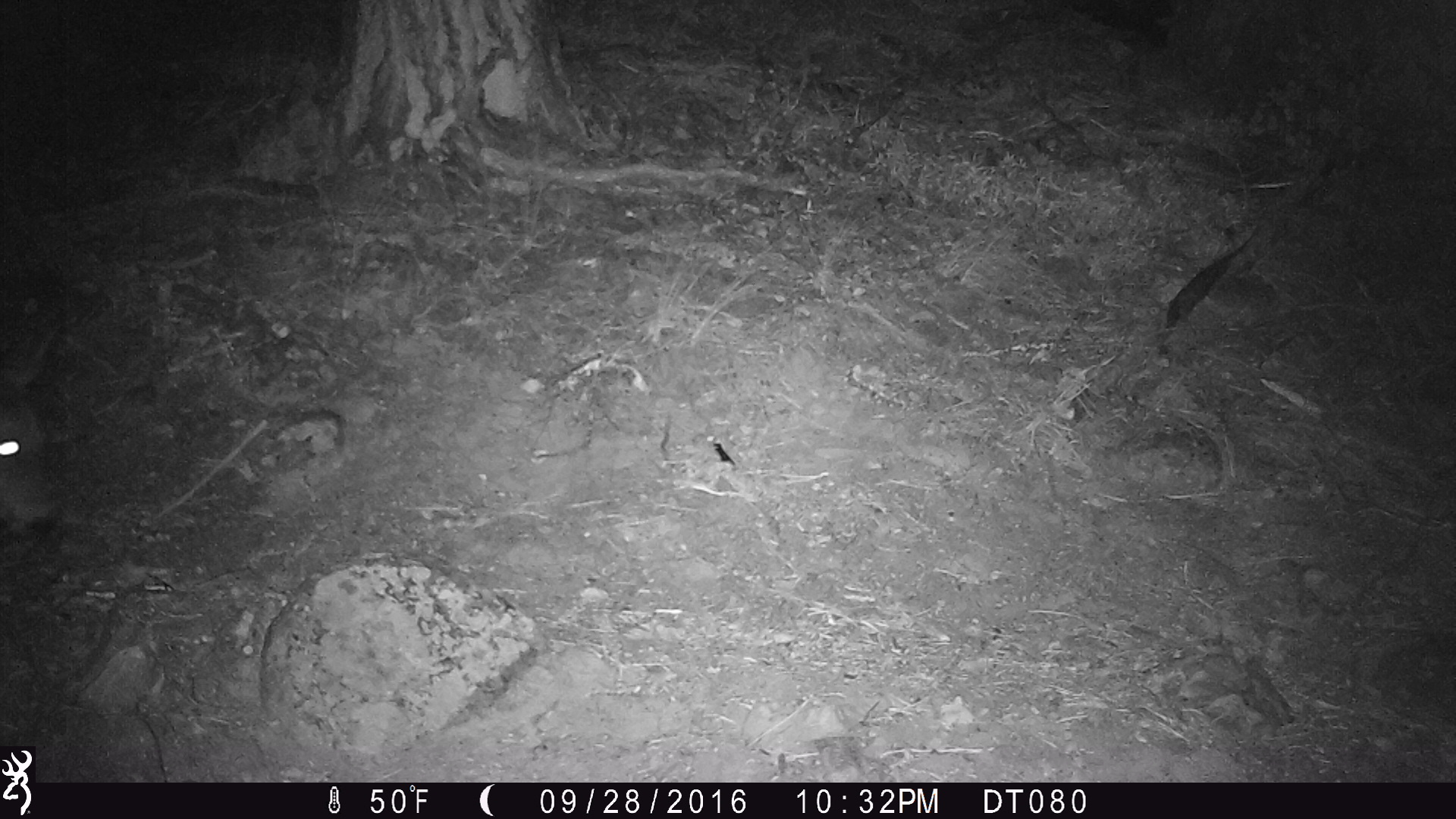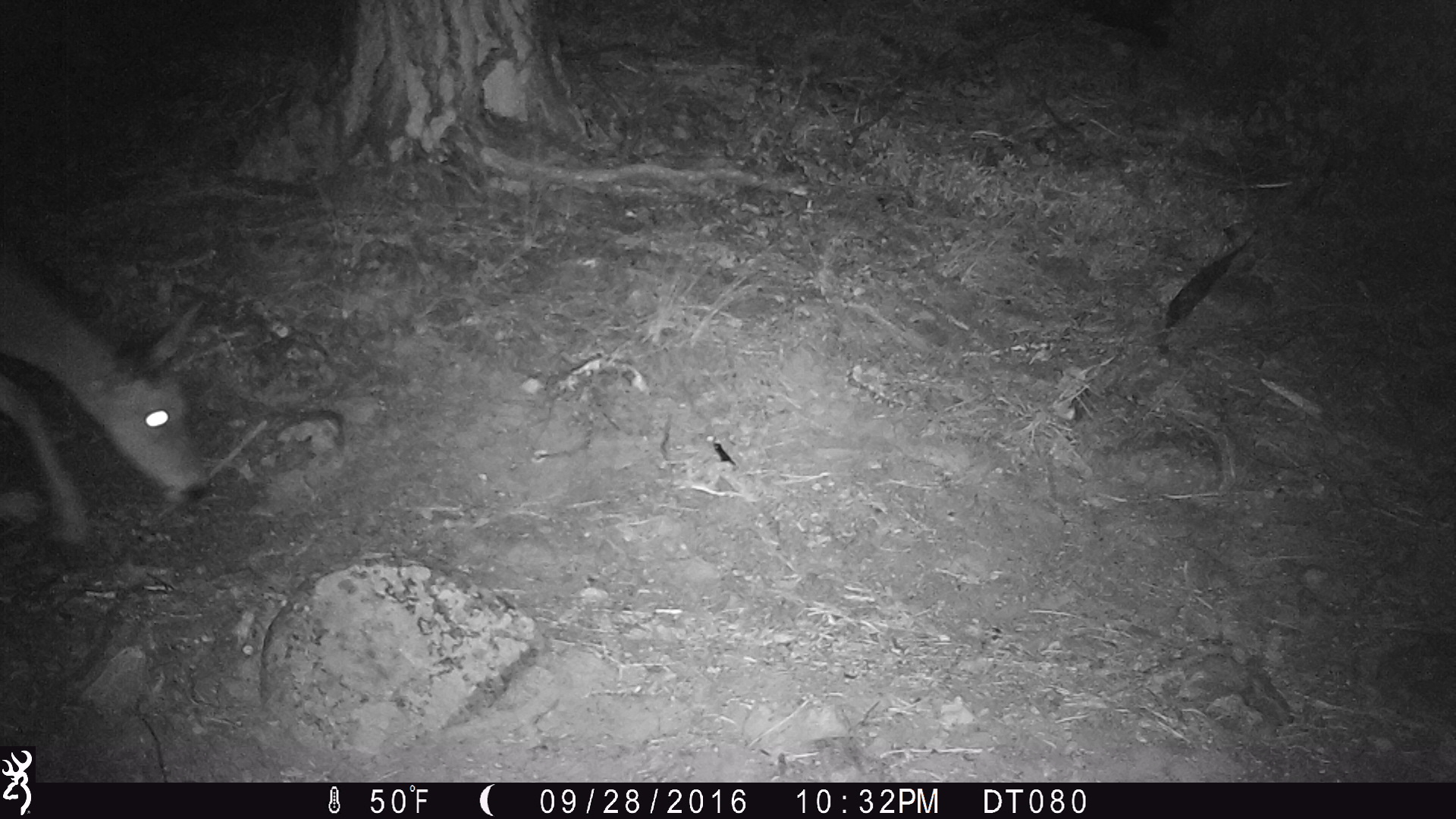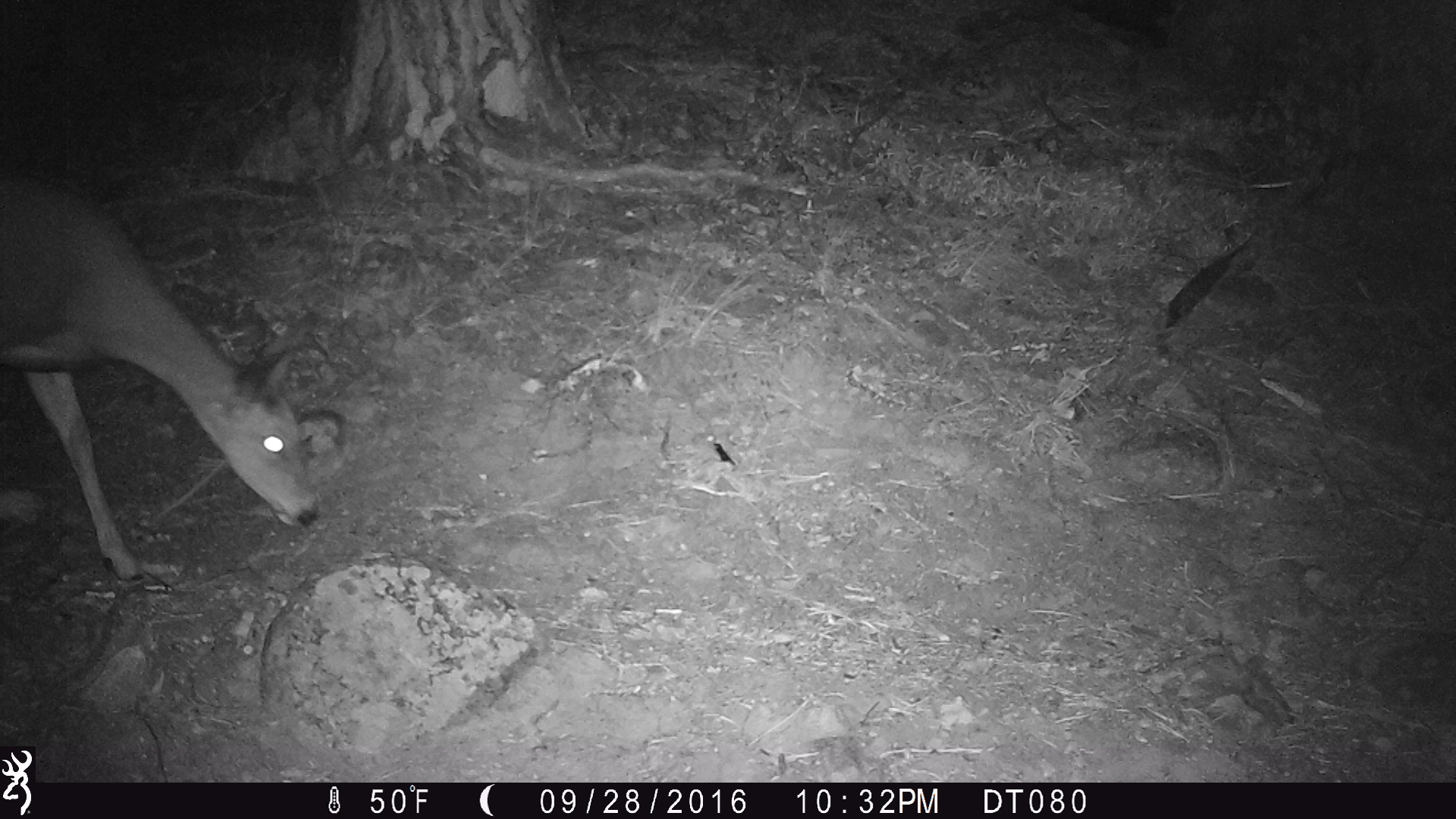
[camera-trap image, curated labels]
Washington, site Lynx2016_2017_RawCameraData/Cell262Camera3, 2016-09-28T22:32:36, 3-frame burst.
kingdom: Animalia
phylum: Chordata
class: Mammalia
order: Artiodactyla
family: Cervidae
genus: Odocoileus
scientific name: Odocoileus hemionus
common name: mule deer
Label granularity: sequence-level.